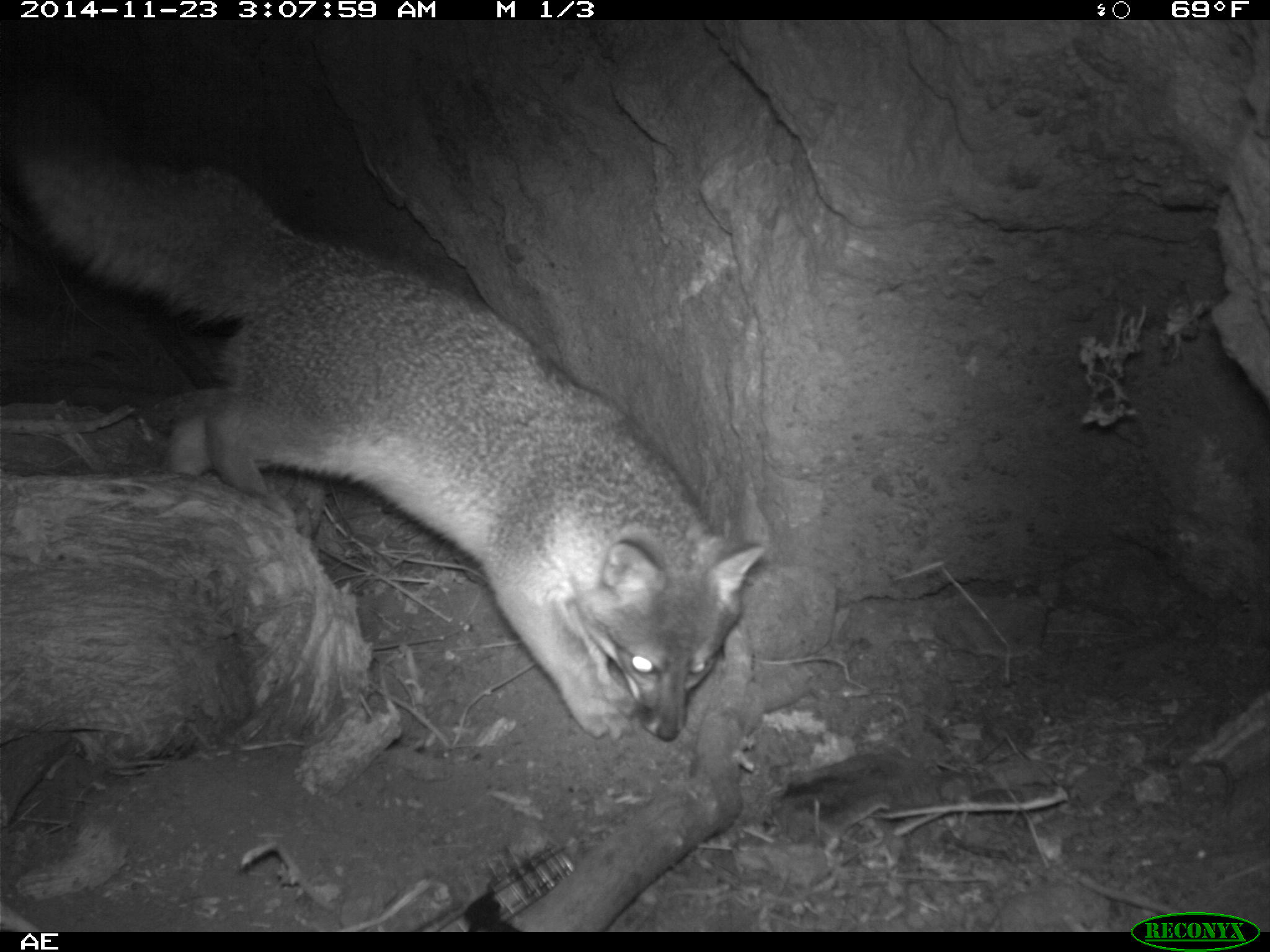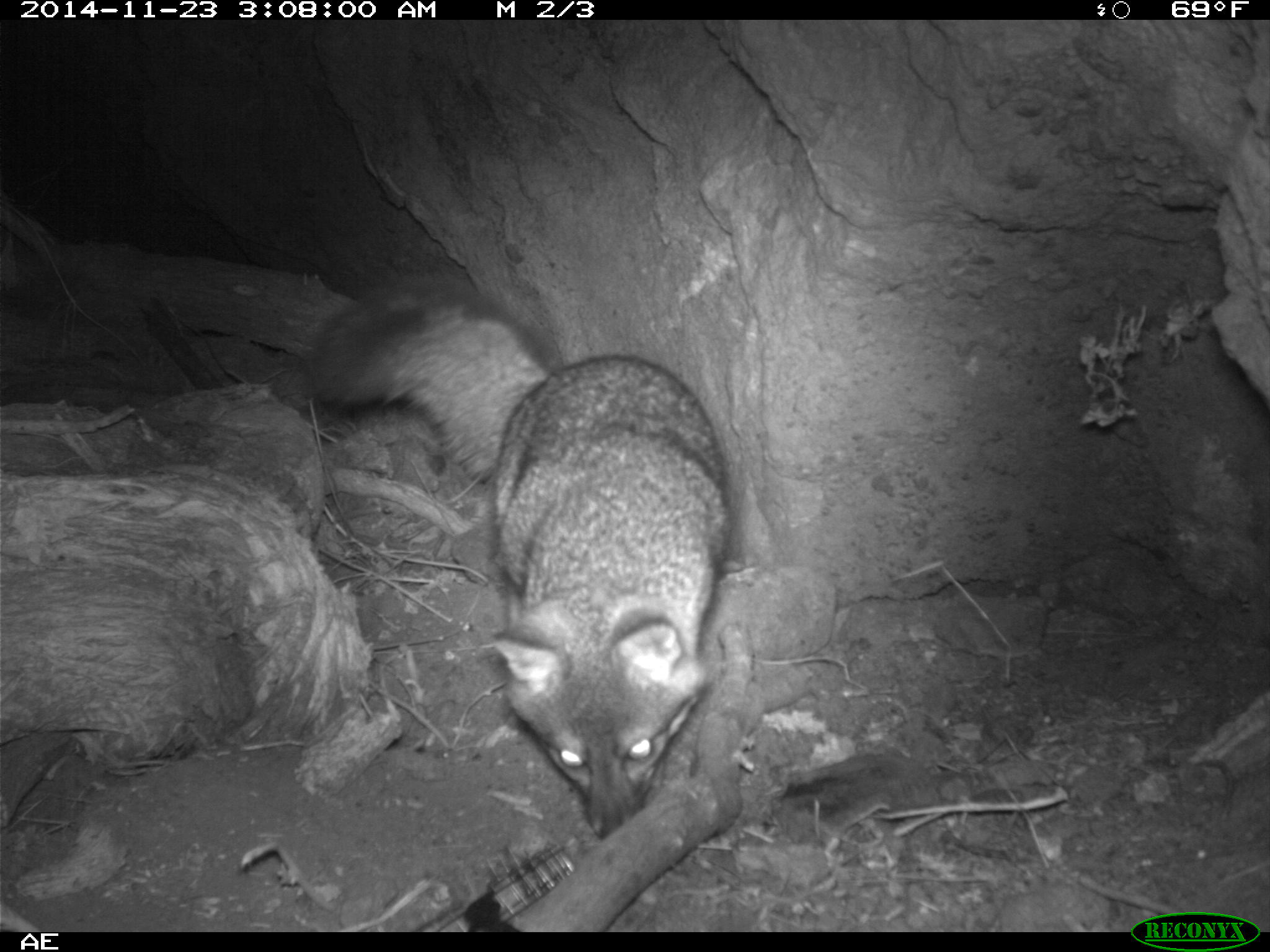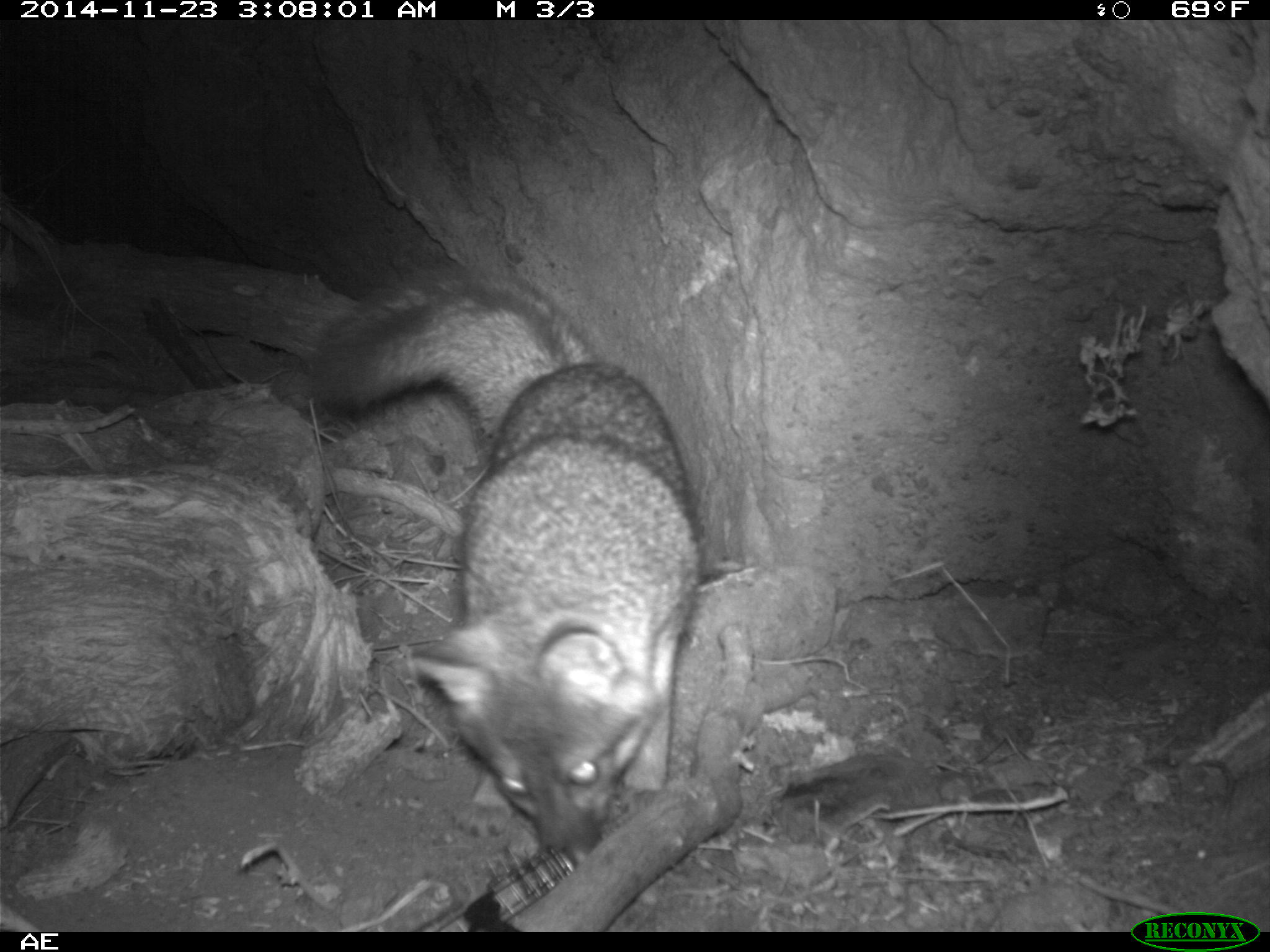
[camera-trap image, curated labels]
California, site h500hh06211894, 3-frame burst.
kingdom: Animalia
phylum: Chordata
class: Mammalia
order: Carnivora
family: Canidae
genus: Urocyon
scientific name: Urocyon littoralis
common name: island fox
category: fox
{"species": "fox (island fox) (Urocyon littoralis)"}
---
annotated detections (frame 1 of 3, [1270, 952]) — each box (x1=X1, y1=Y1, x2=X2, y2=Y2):
fox: (x1=9, y1=150, x2=763, y2=743)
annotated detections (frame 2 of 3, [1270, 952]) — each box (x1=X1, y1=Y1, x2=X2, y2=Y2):
fox: (x1=300, y1=272, x2=734, y2=835)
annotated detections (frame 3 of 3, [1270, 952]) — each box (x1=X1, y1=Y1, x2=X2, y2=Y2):
fox: (x1=297, y1=265, x2=703, y2=866)